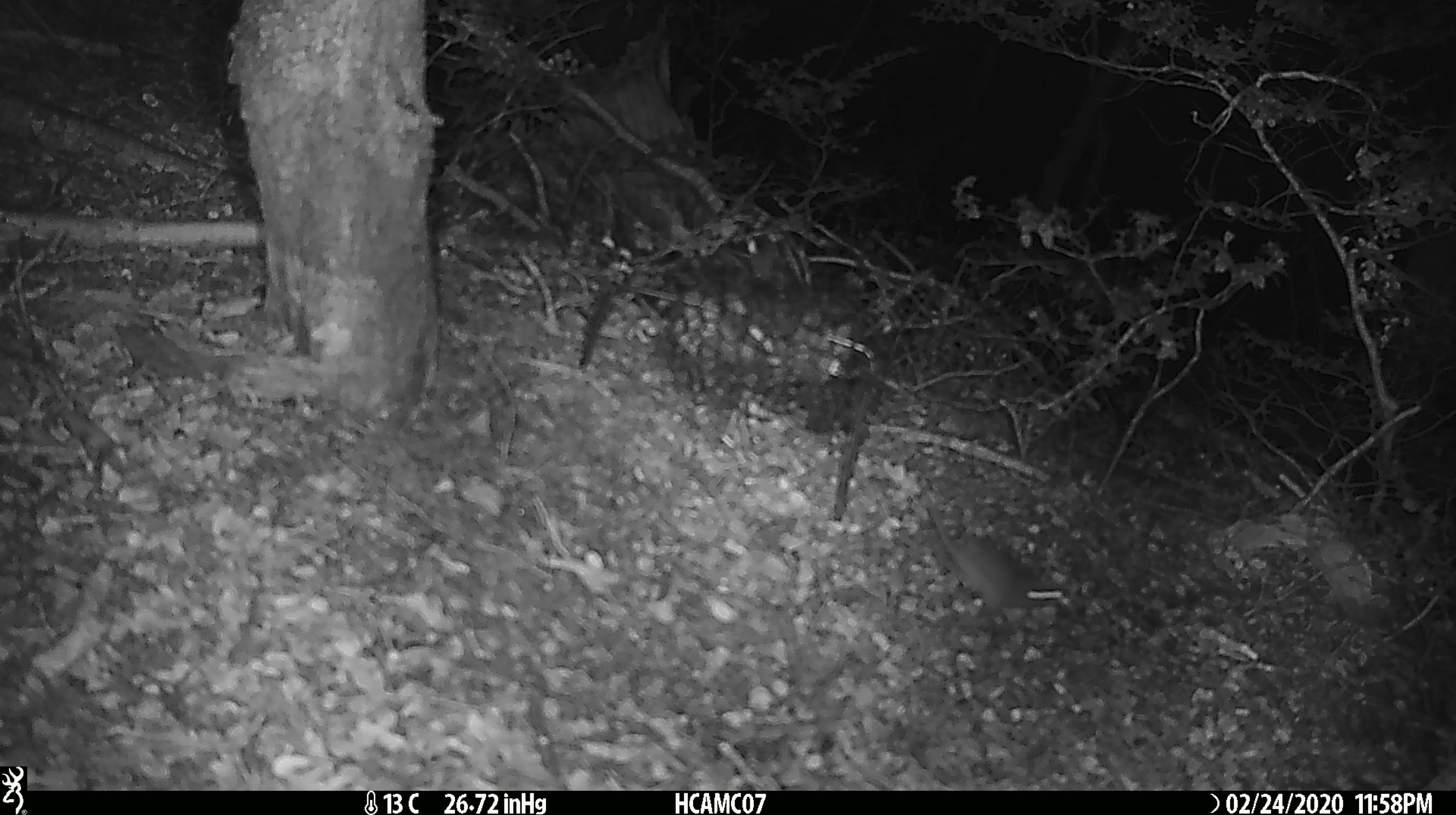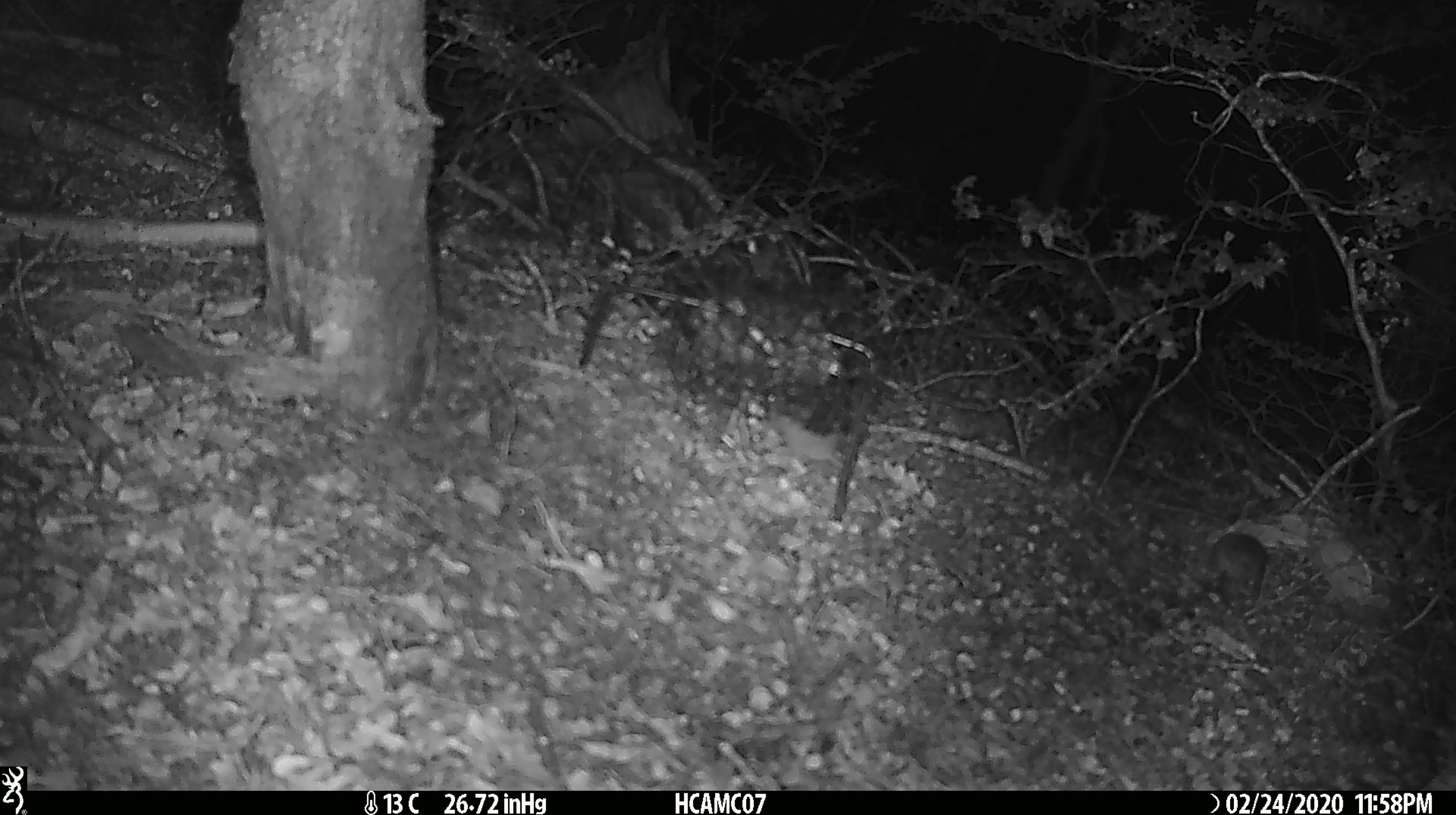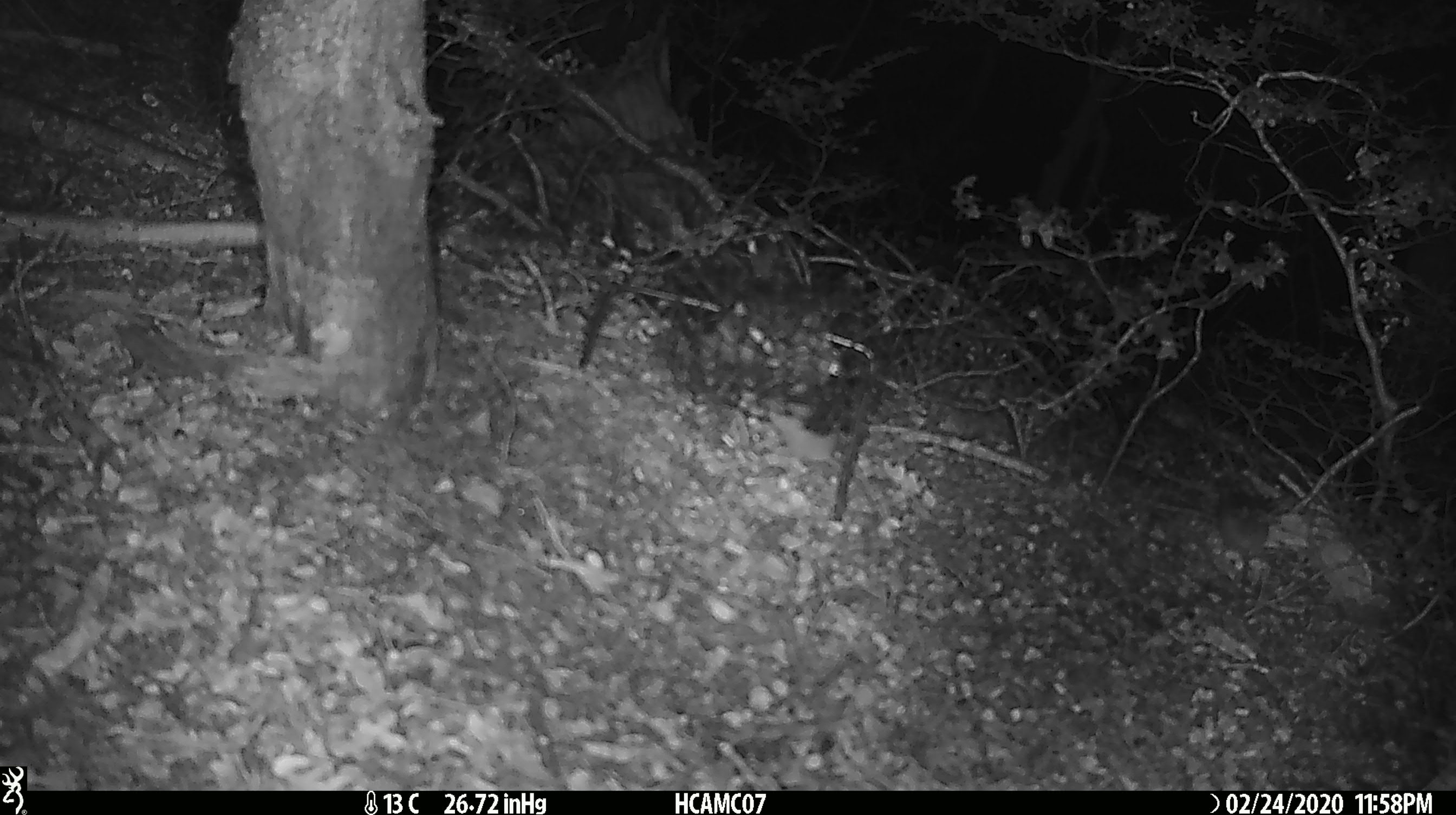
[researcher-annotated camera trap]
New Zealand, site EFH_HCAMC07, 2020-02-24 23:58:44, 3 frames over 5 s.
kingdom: Animalia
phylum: Chordata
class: Mammalia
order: Rodentia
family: Muridae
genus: Mus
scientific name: Mus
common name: mouse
Mouse (Mus).